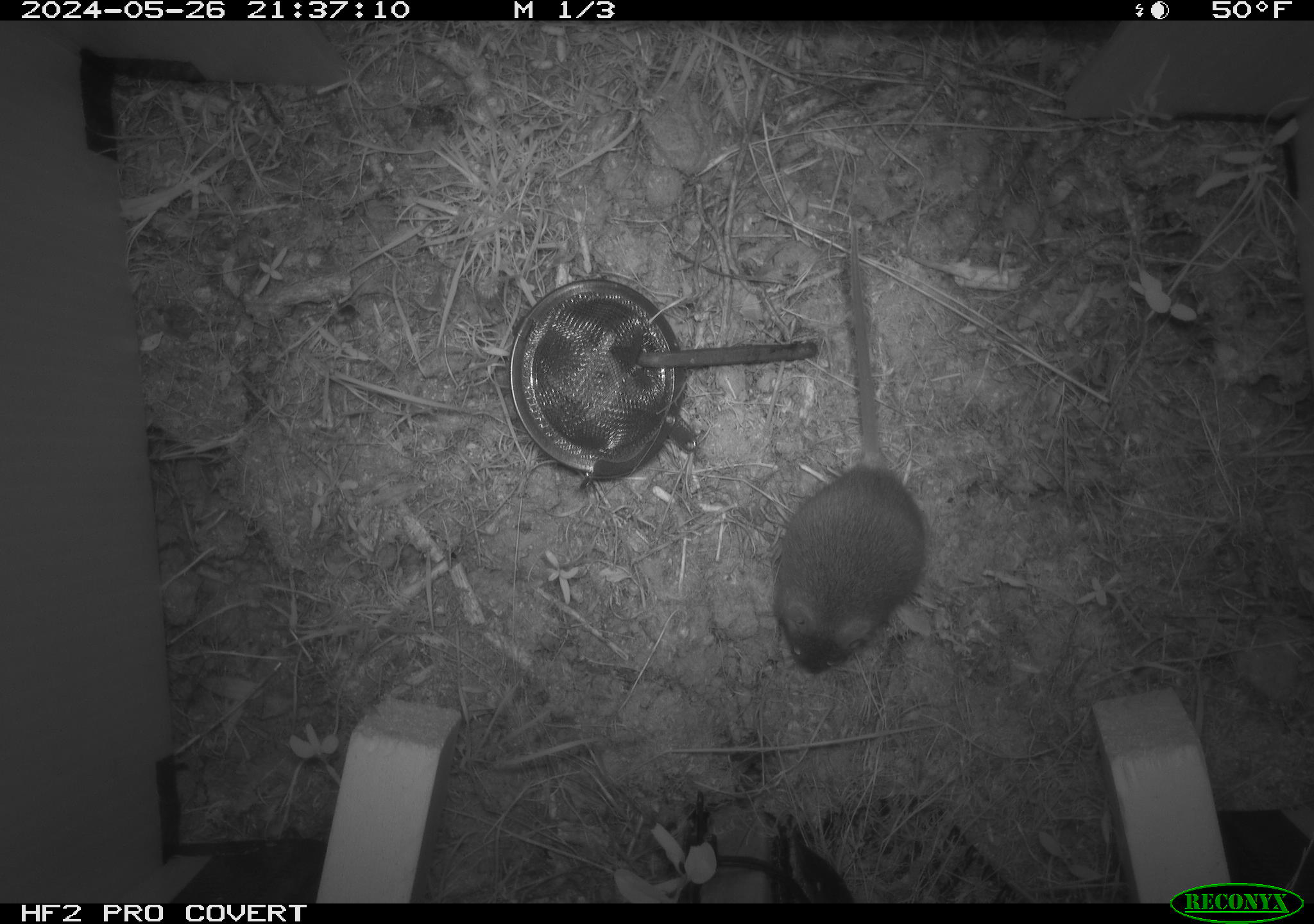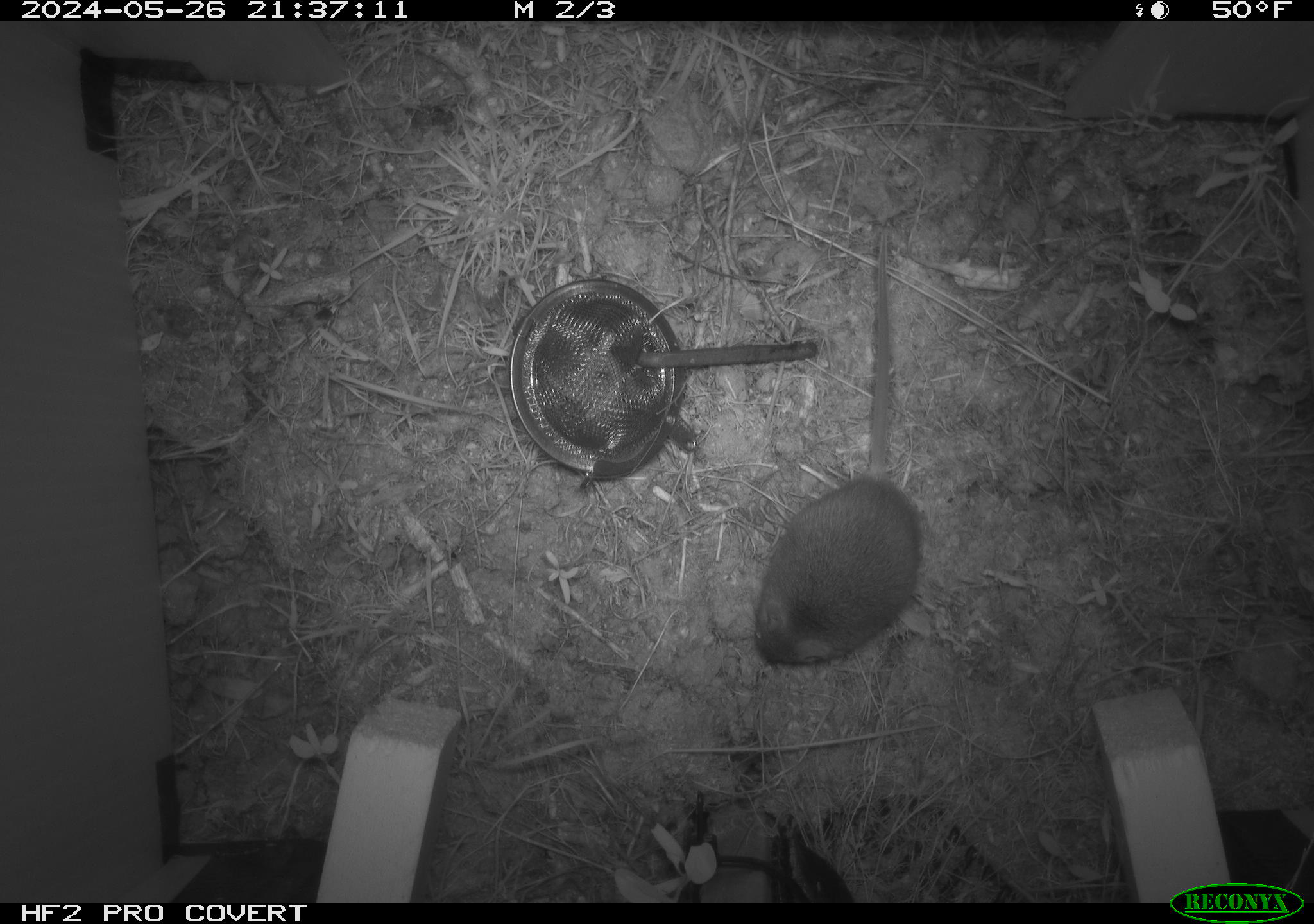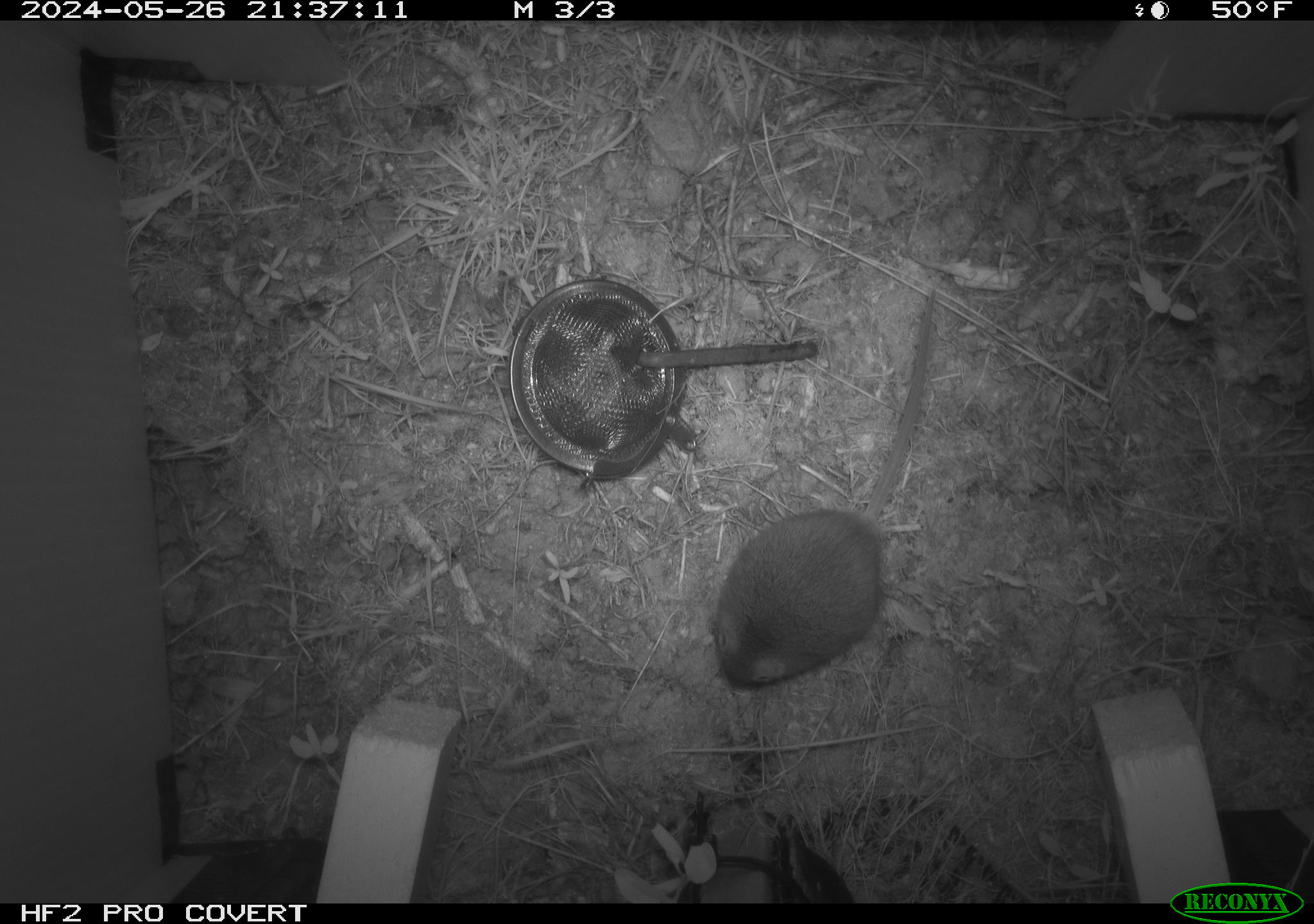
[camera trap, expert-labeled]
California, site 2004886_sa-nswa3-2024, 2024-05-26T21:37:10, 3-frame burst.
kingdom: Animalia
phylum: Chordata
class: Mammalia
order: Rodentia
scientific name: Rodentia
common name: rodent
Rodent (Rodentia).